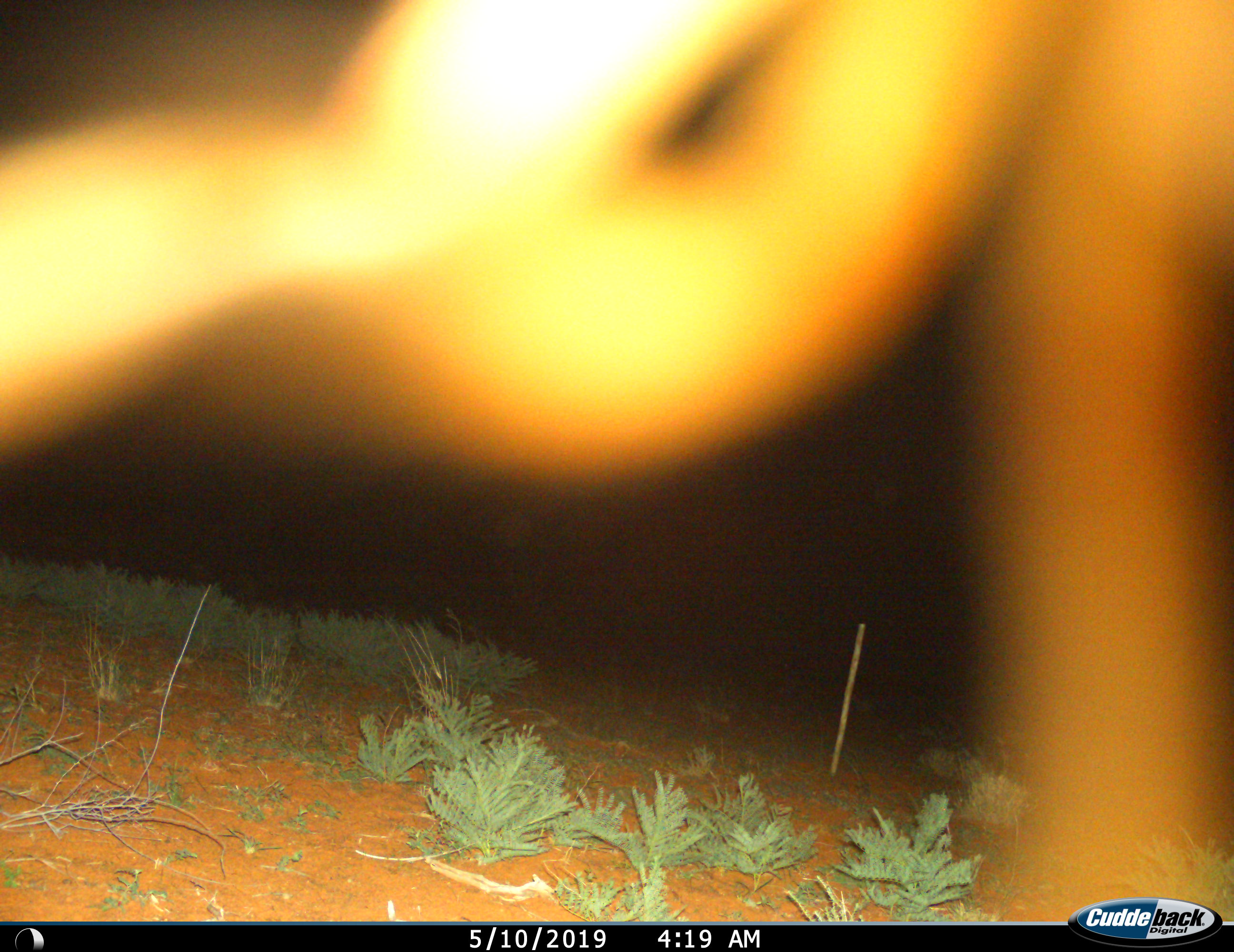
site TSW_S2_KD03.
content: unidentified animal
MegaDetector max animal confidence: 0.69